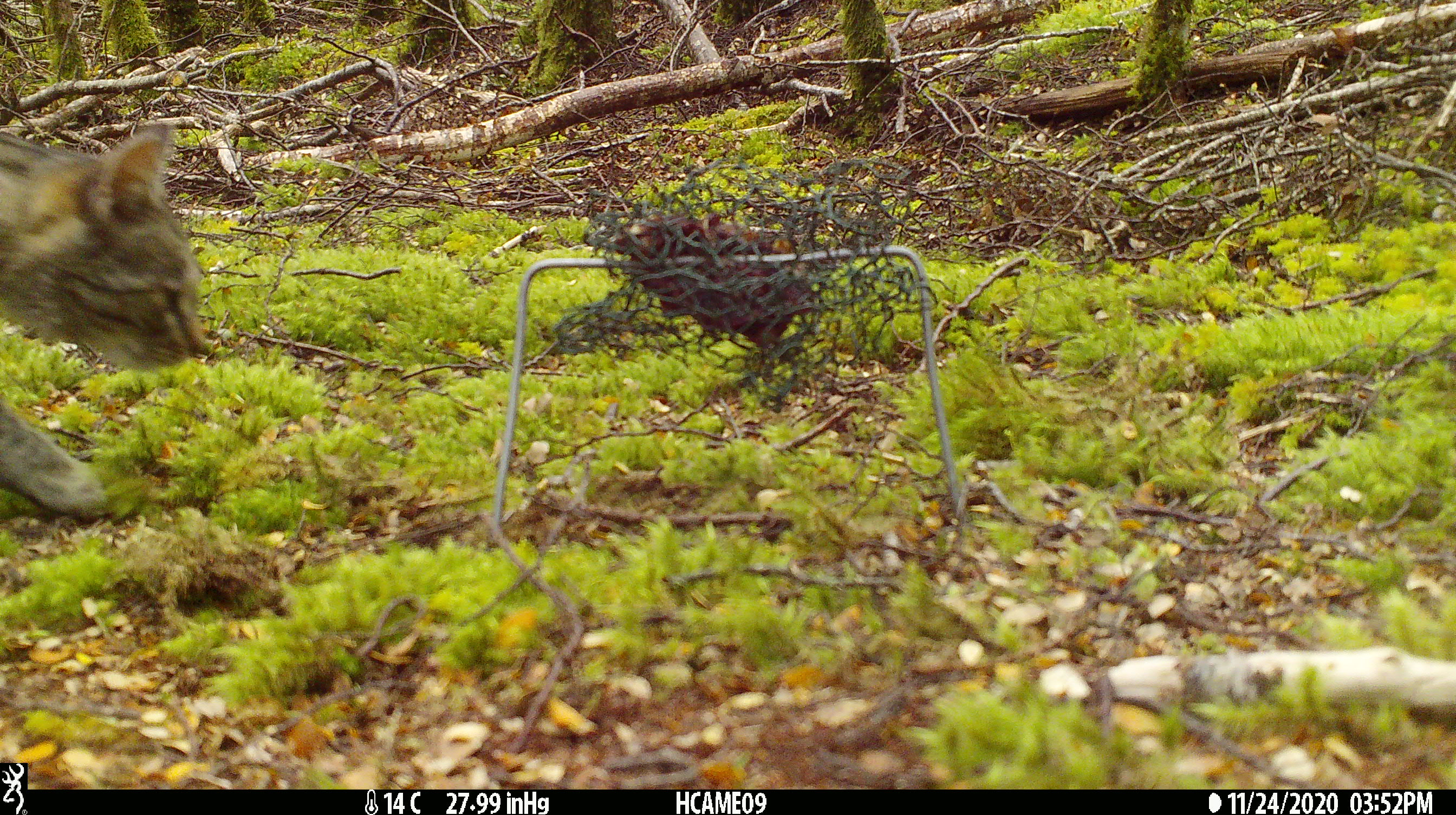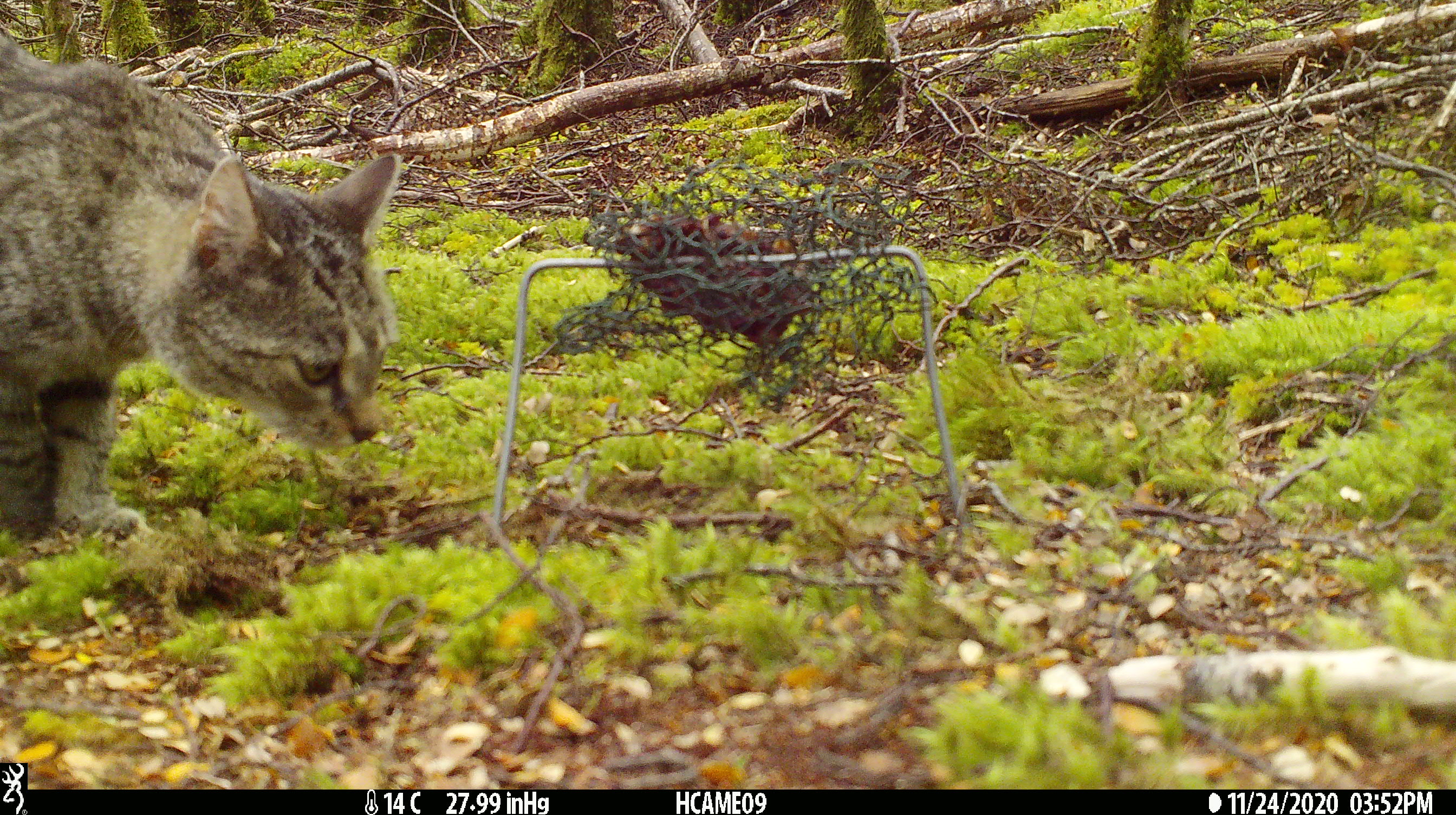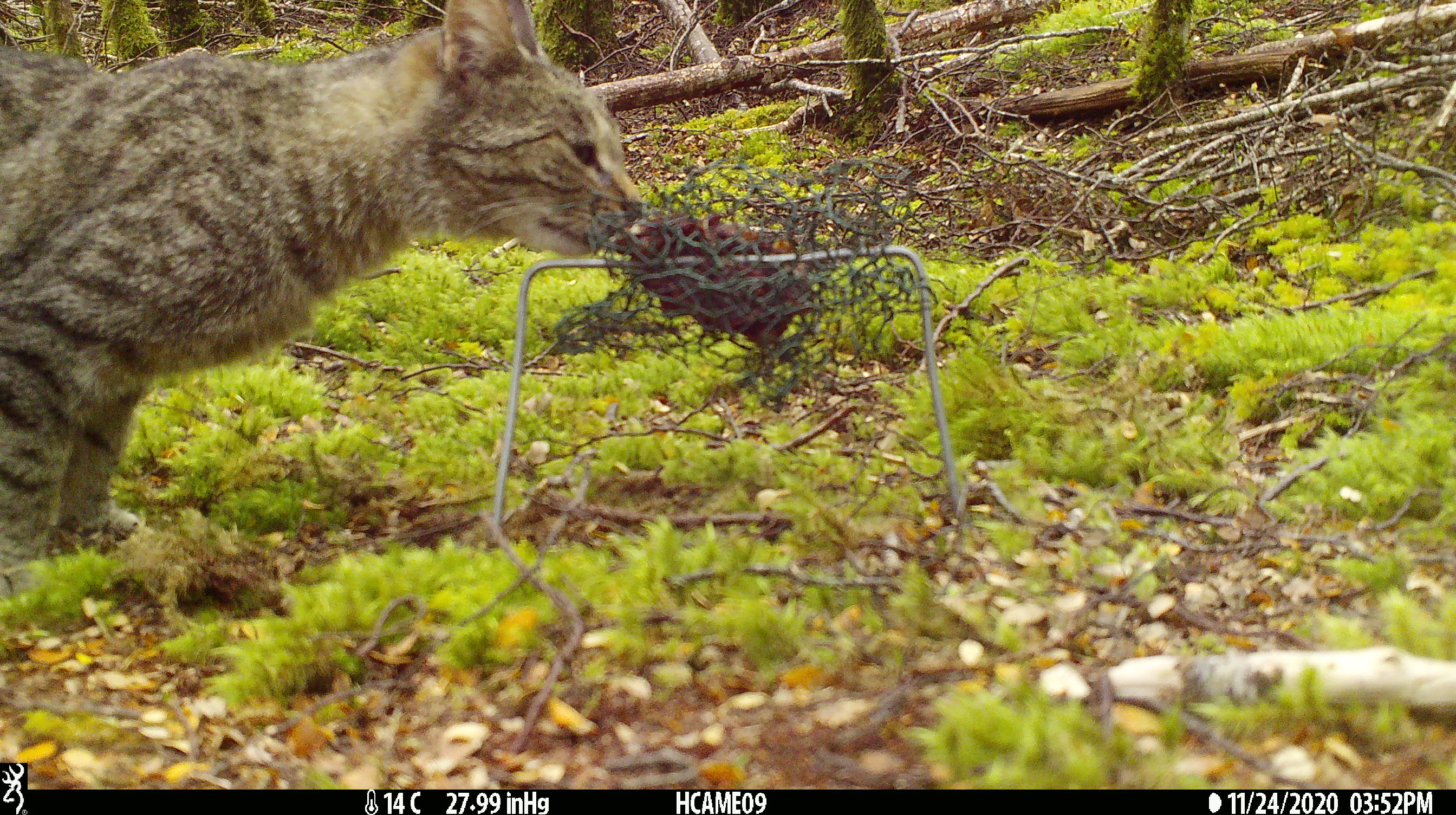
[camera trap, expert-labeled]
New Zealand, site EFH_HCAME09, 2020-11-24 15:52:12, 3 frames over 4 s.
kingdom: Animalia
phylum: Chordata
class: Mammalia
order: Carnivora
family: Felidae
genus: Felis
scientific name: Felis catus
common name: domestic cat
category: cat